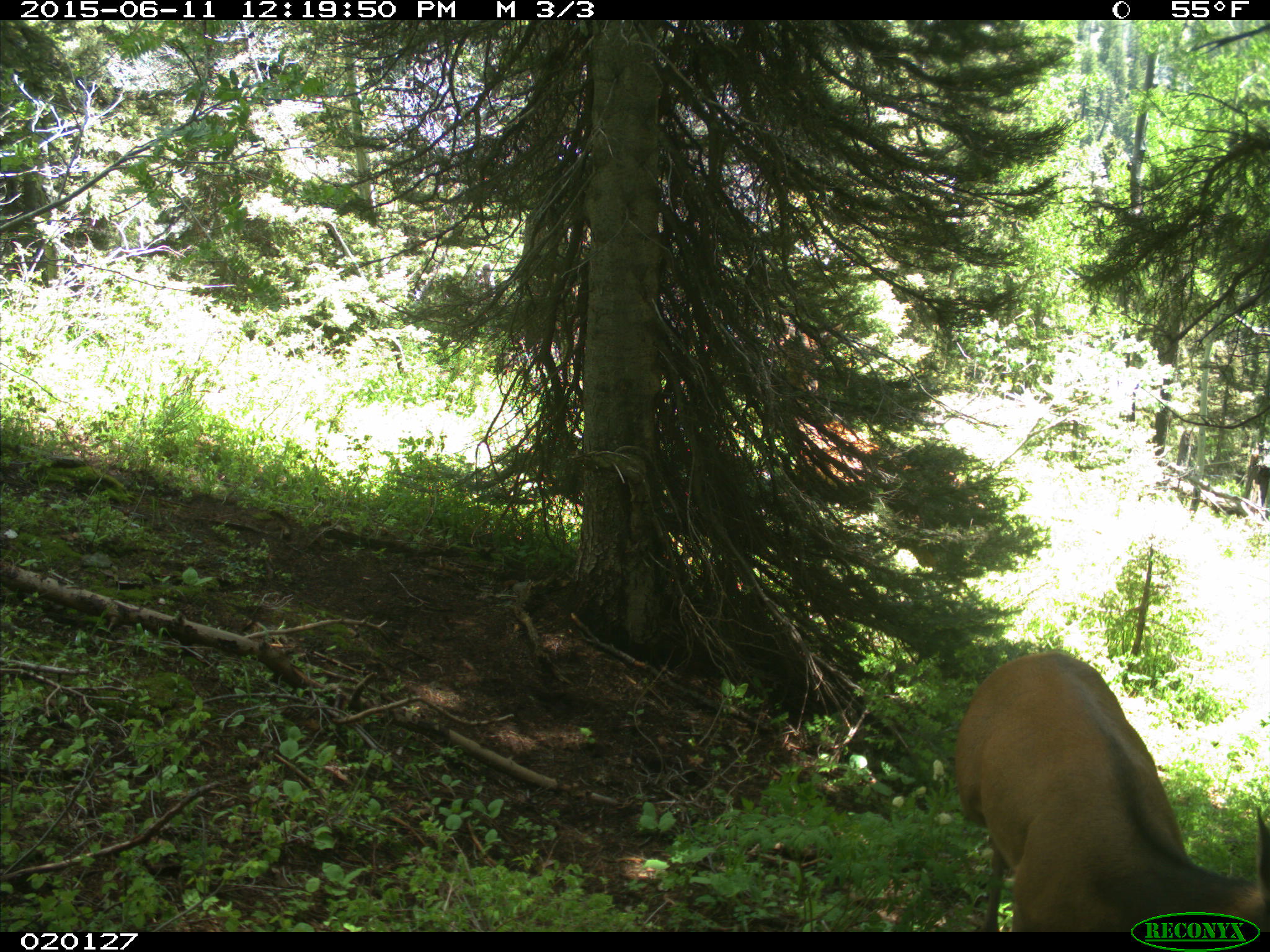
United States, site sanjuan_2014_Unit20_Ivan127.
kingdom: Animalia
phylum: Chordata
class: Mammalia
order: Artiodactyla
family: Cervidae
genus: Cervus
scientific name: Cervus elaphus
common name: red deer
Cervus elaphus (red deer).